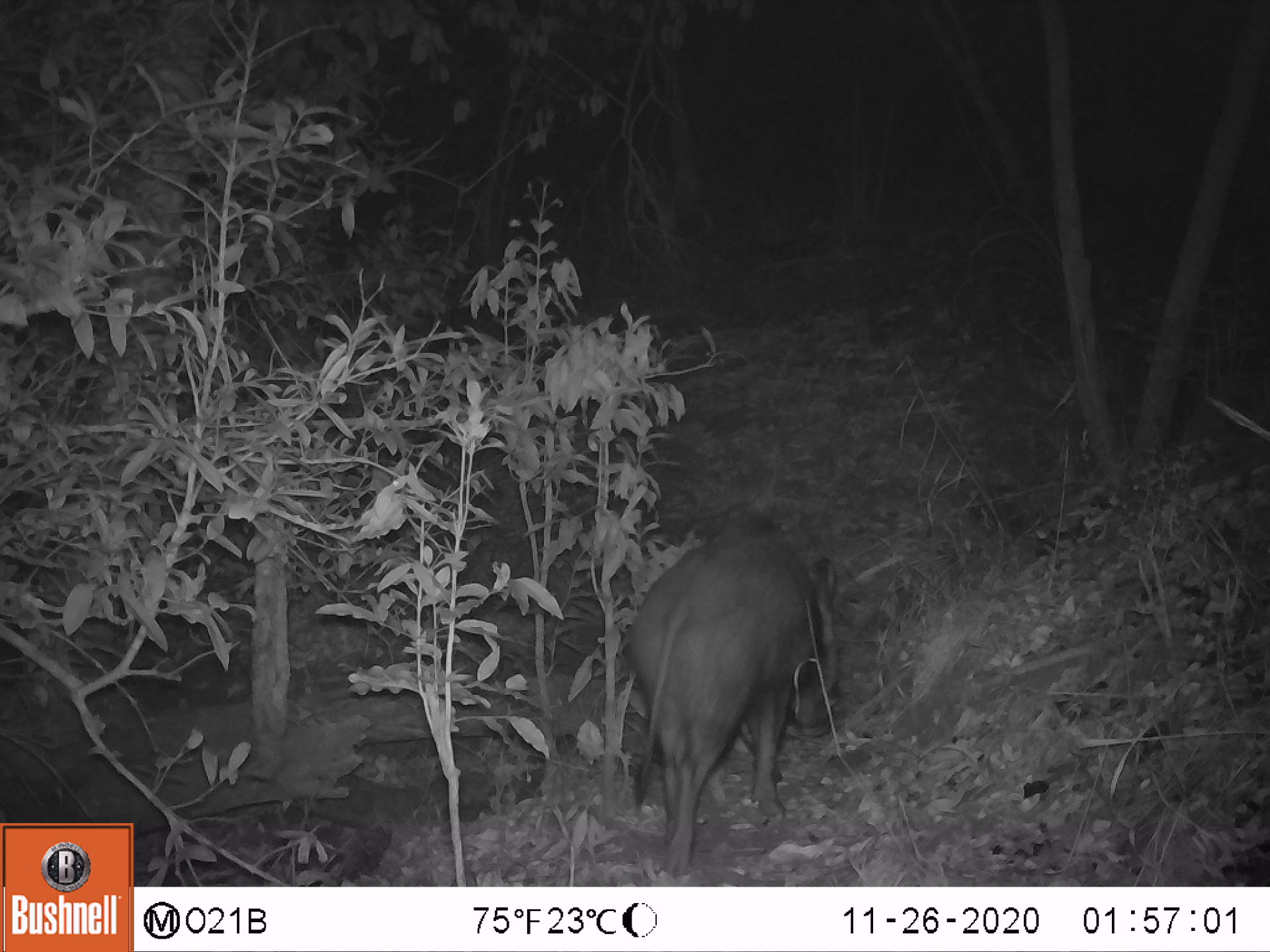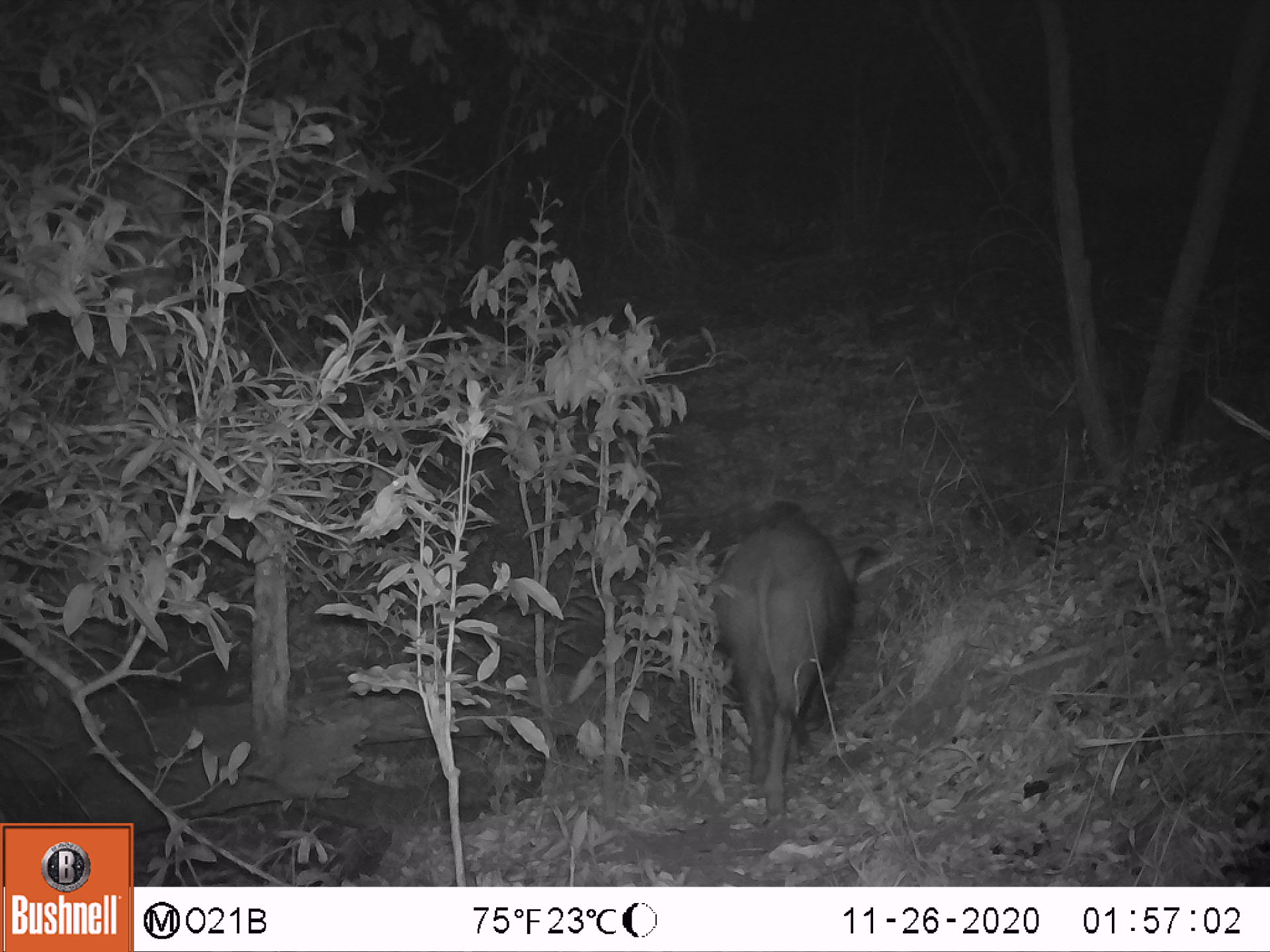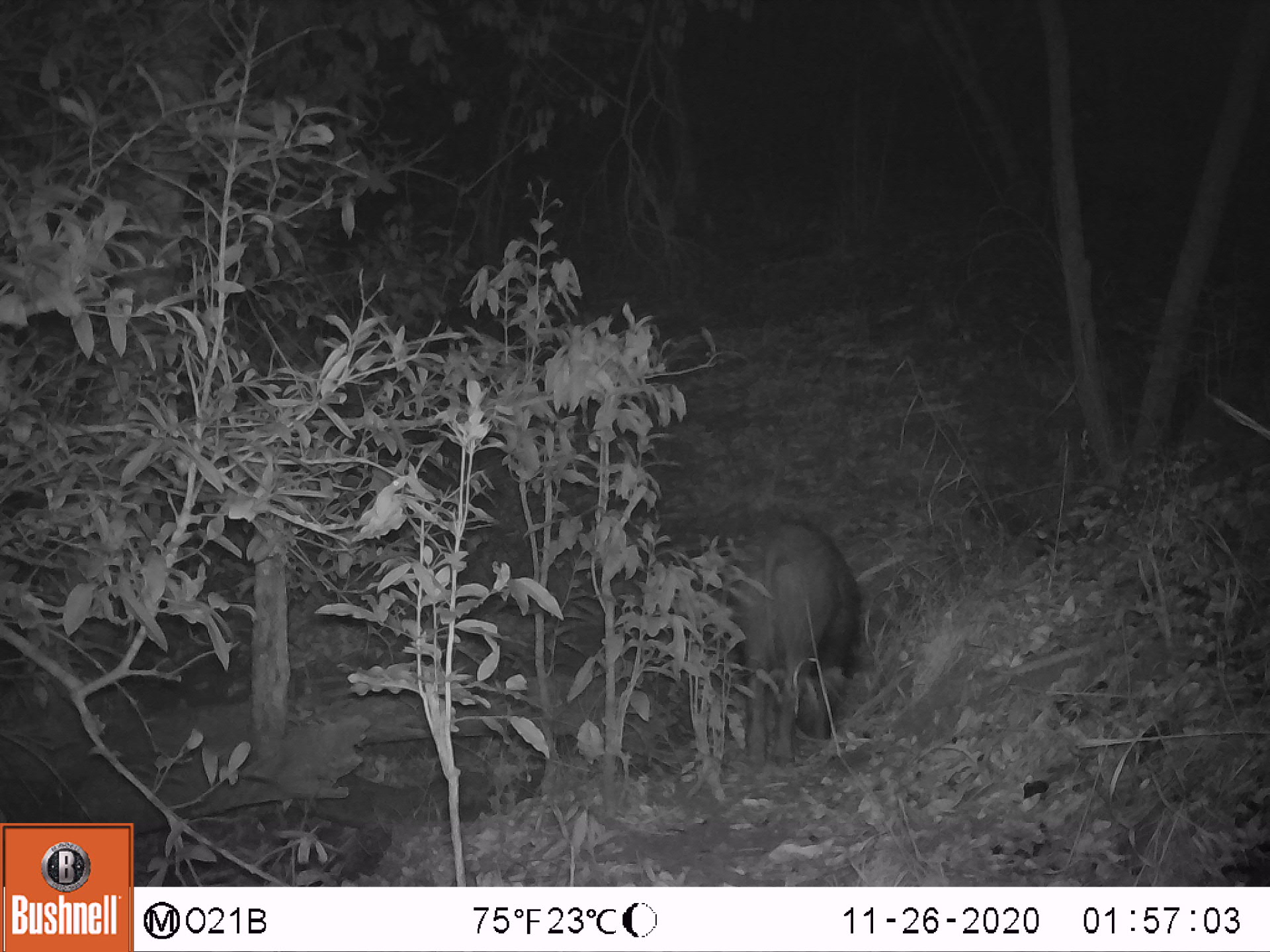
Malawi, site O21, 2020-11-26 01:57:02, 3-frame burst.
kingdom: Animalia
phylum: Chordata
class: Mammalia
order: Artiodactyla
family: Suidae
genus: Potamochoerus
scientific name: Potamochoerus larvatus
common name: bushpig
Bushpig (Potamochoerus larvatus), count 1.